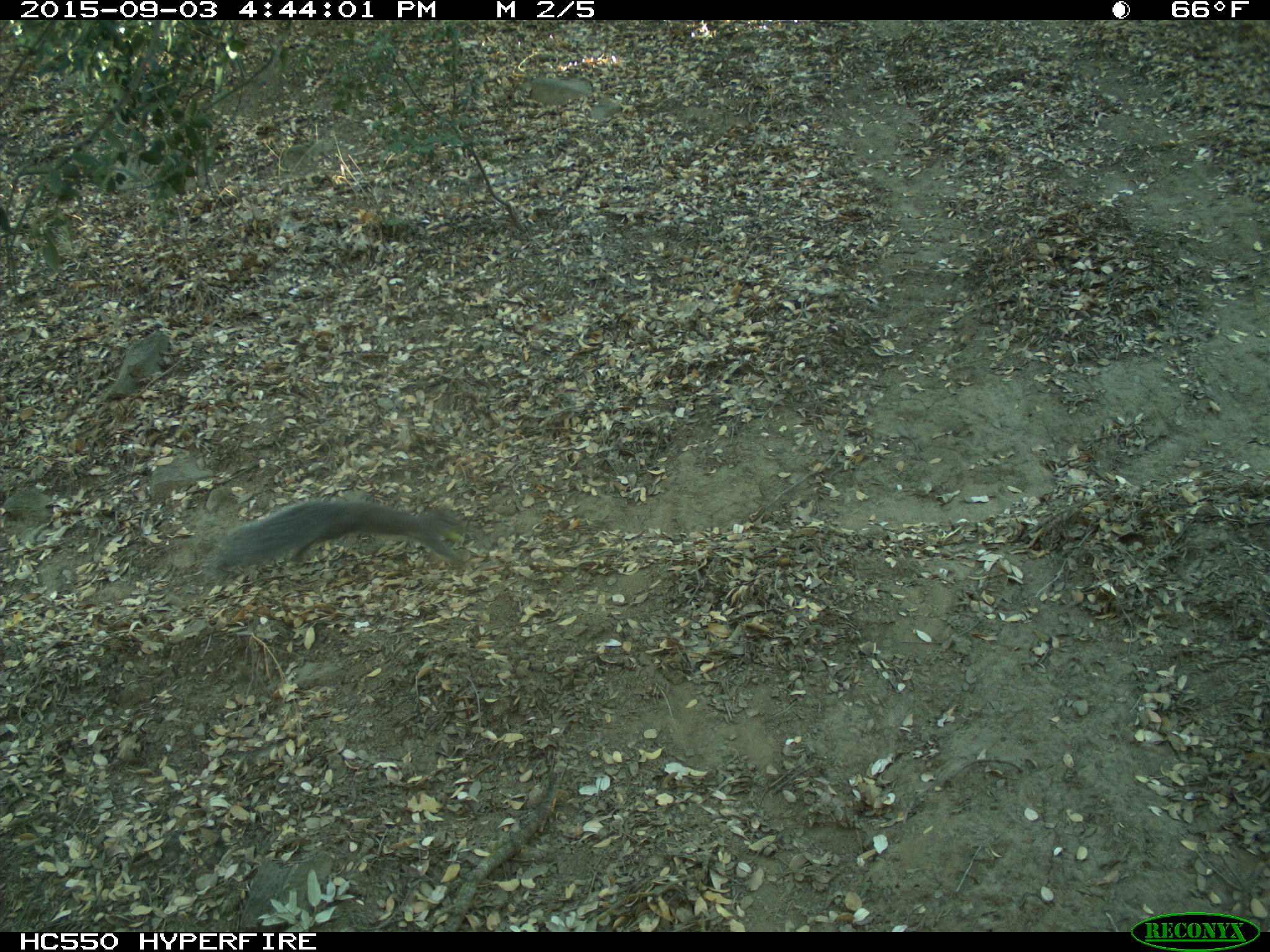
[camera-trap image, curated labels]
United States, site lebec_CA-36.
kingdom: Animalia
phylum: Chordata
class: Mammalia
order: Rodentia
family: Sciuridae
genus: Sciurus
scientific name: Sciurus carolinensis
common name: eastern gray squirrel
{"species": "Sciurus carolinensis (eastern gray squirrel)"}